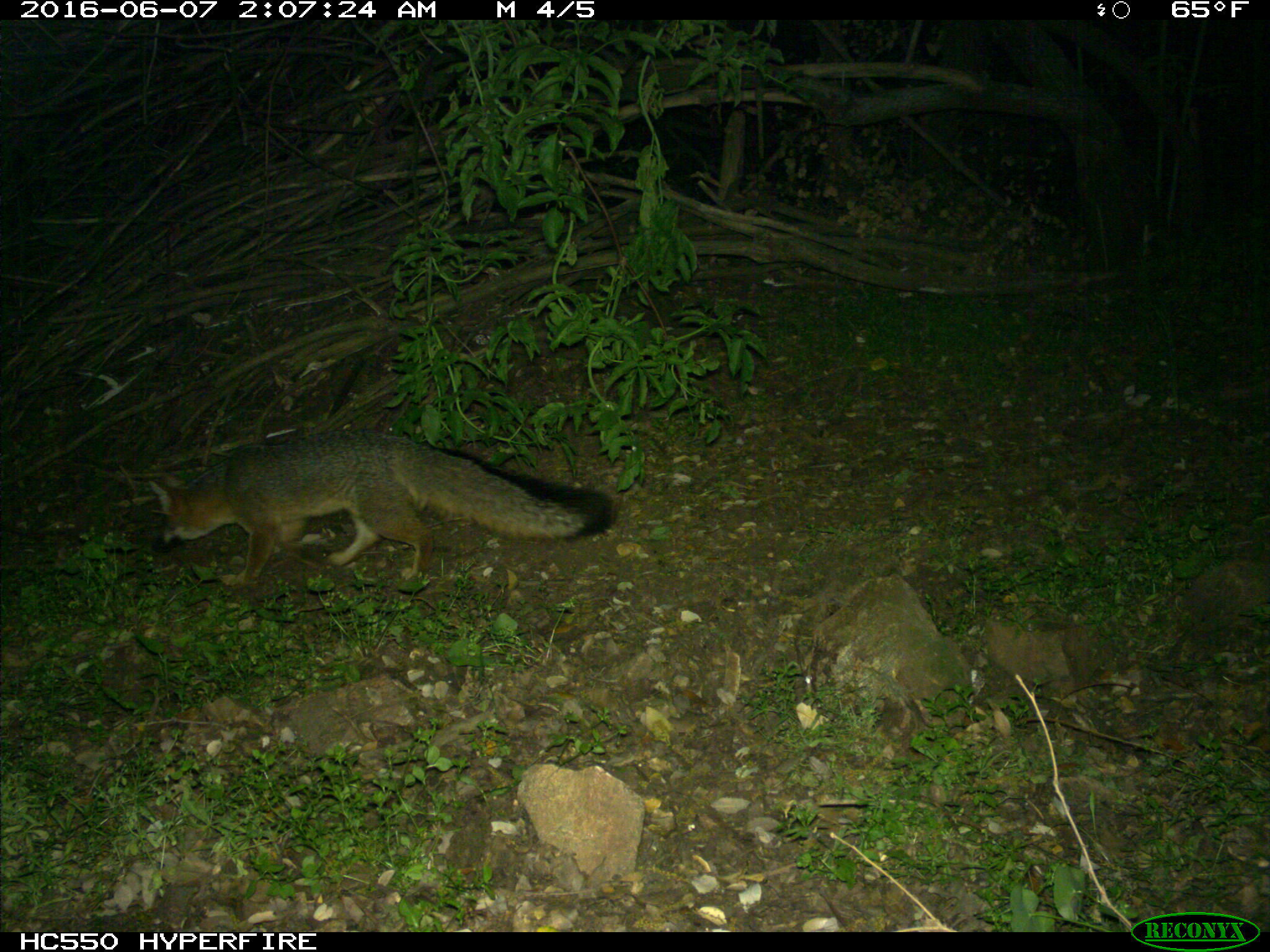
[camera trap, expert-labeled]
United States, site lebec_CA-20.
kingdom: Animalia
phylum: Chordata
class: Mammalia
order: Carnivora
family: Canidae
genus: Urocyon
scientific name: Urocyon cinereoargenteus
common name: gray fox